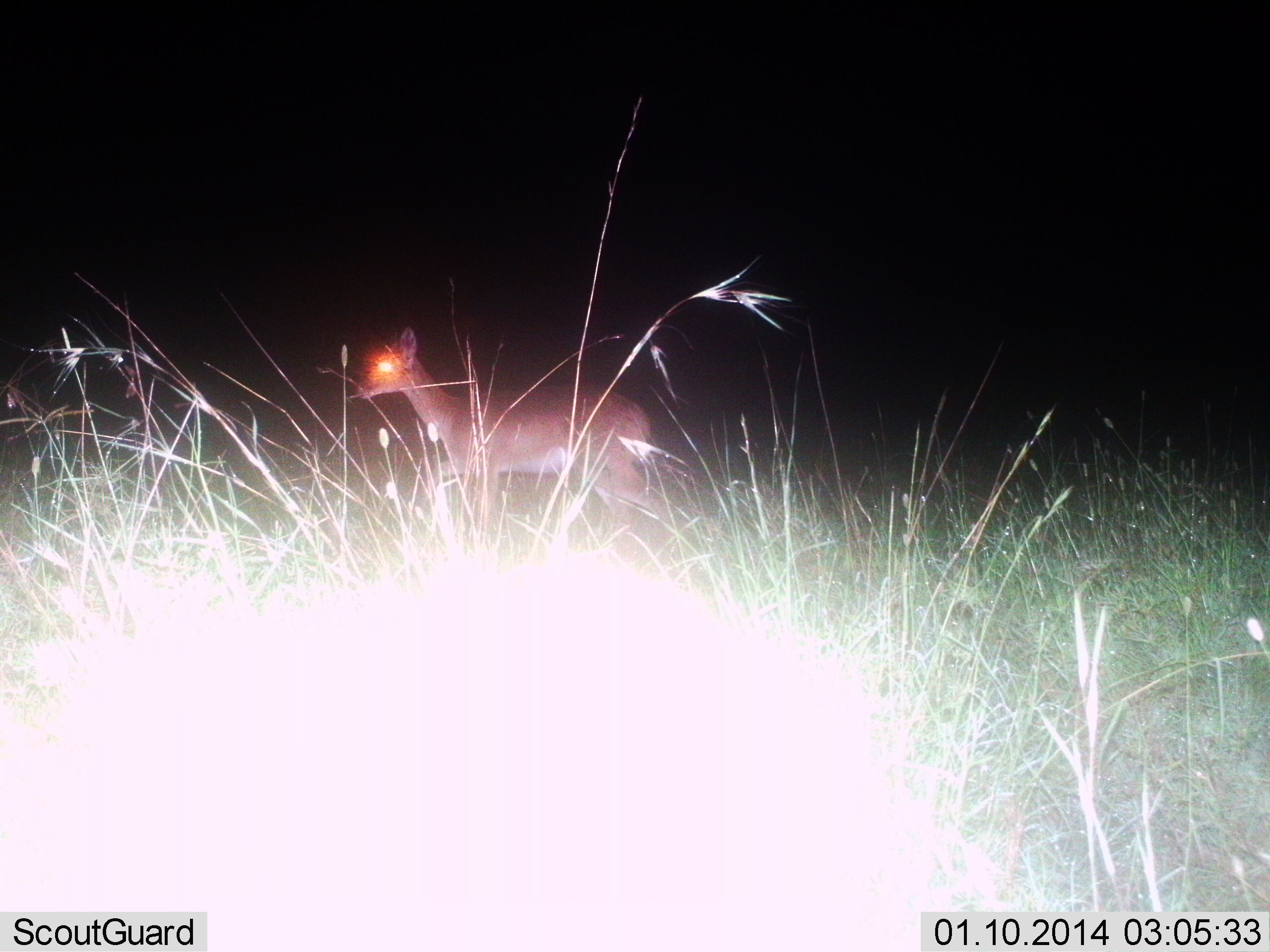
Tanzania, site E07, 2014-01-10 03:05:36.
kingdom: Animalia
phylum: Chordata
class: Mammalia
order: Artiodactyla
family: Bovidae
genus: Madoqua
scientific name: Madoqua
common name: dikdik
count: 1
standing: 78%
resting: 0%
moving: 22%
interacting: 0%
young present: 0%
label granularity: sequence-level